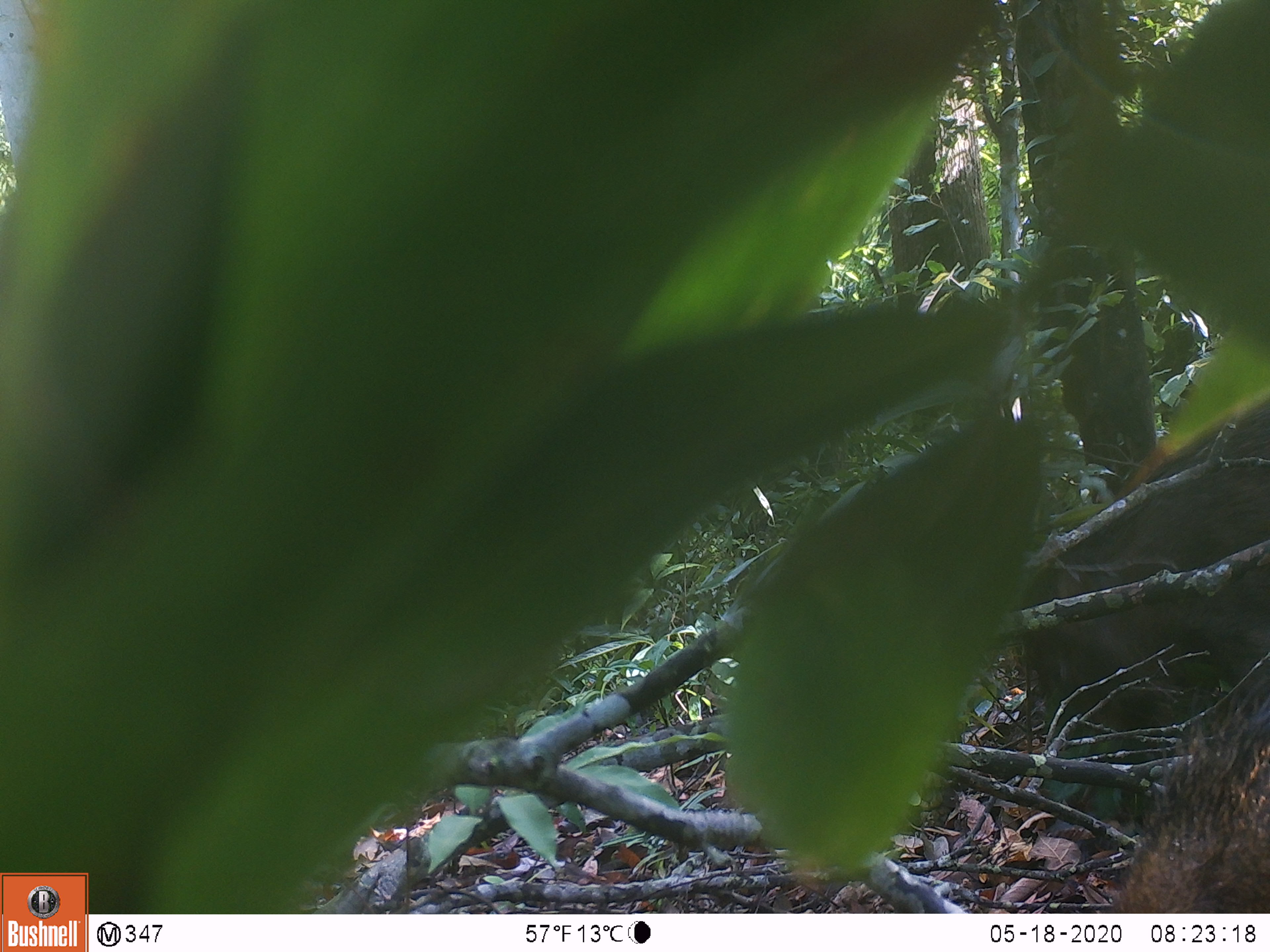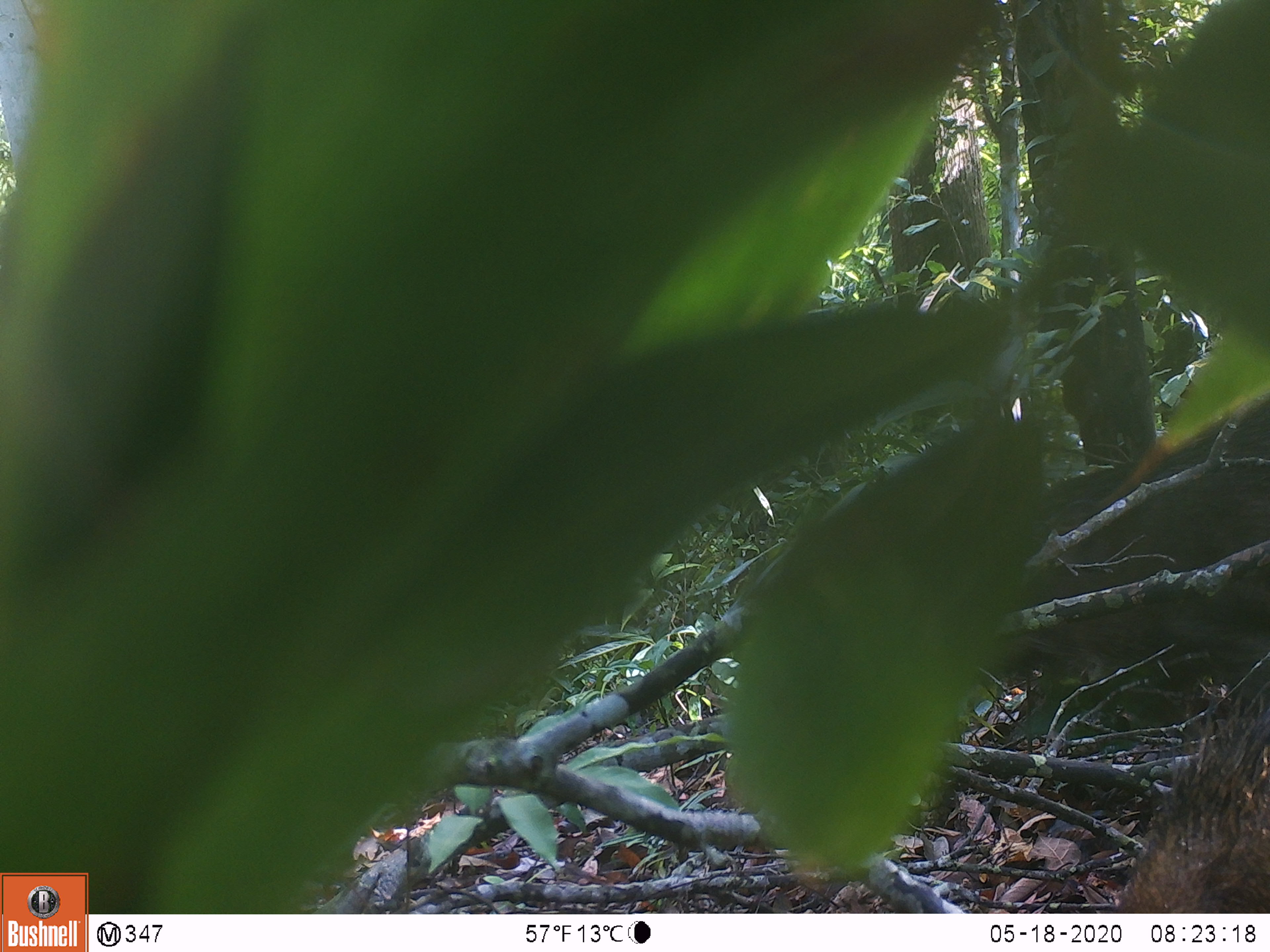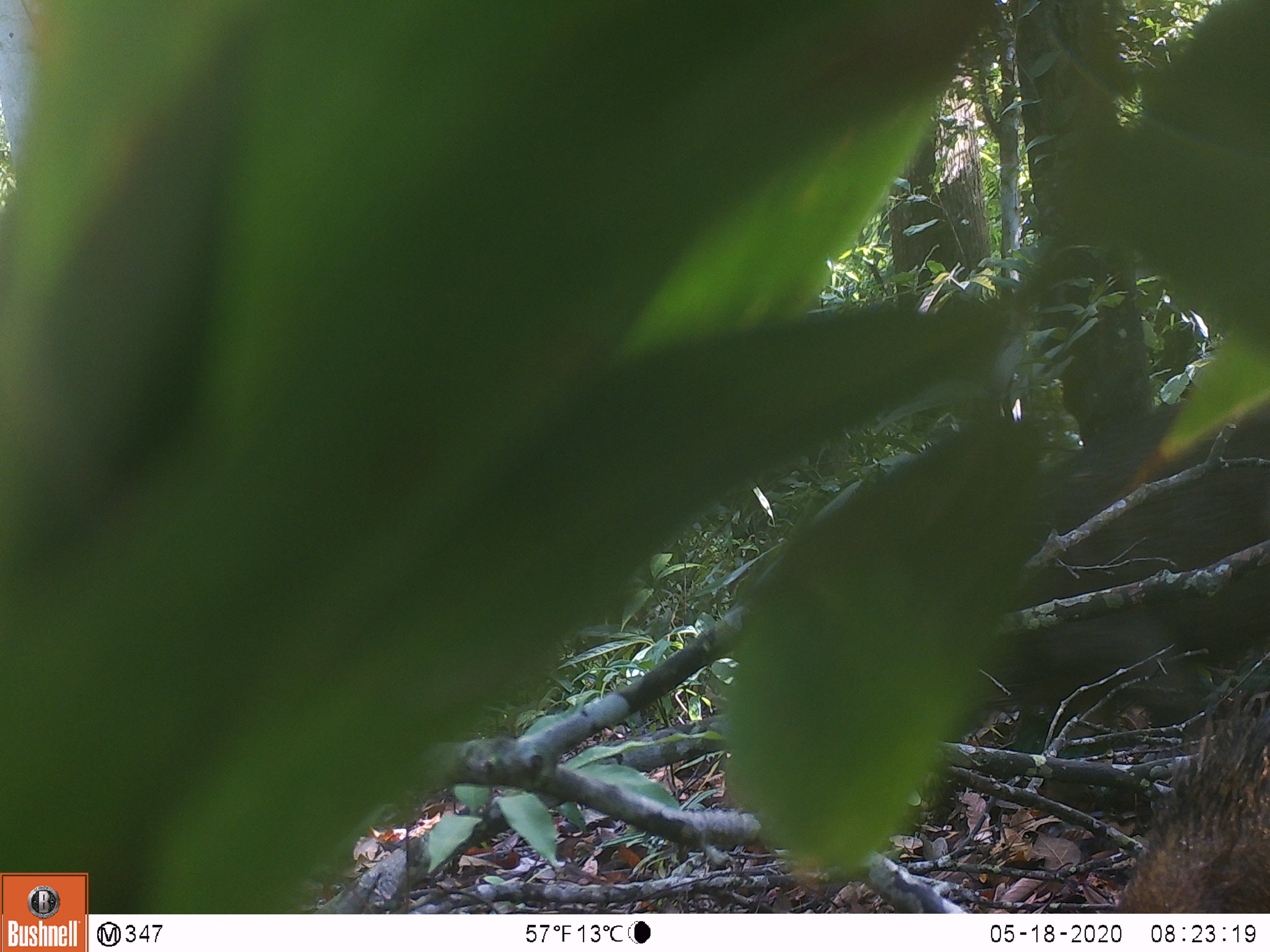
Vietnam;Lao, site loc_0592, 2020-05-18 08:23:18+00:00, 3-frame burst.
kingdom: Animalia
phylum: Chordata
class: Mammalia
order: Artiodactyla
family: Suidae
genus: Sus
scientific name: Sus scrofa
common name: eurasian wild pig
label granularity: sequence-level